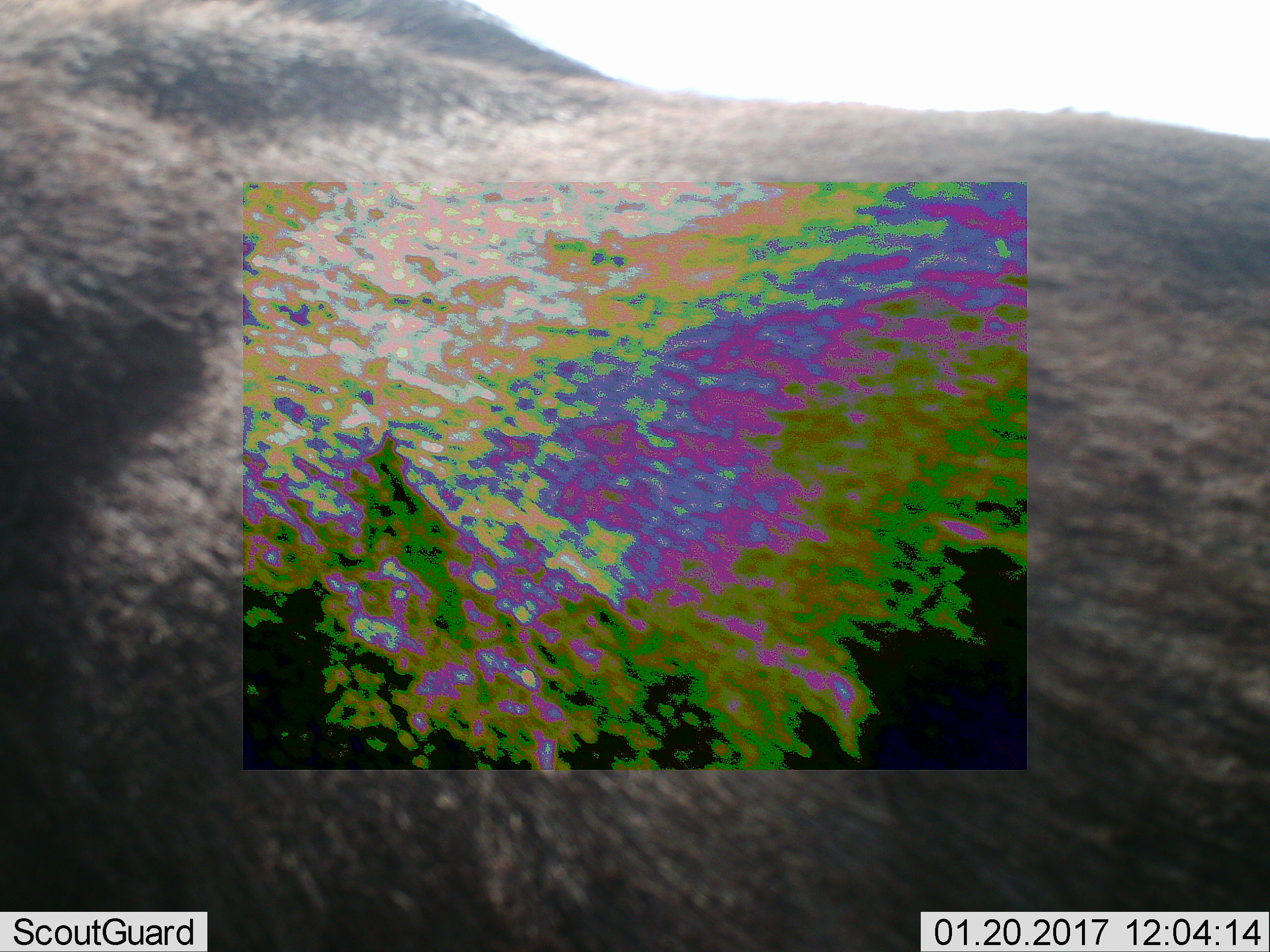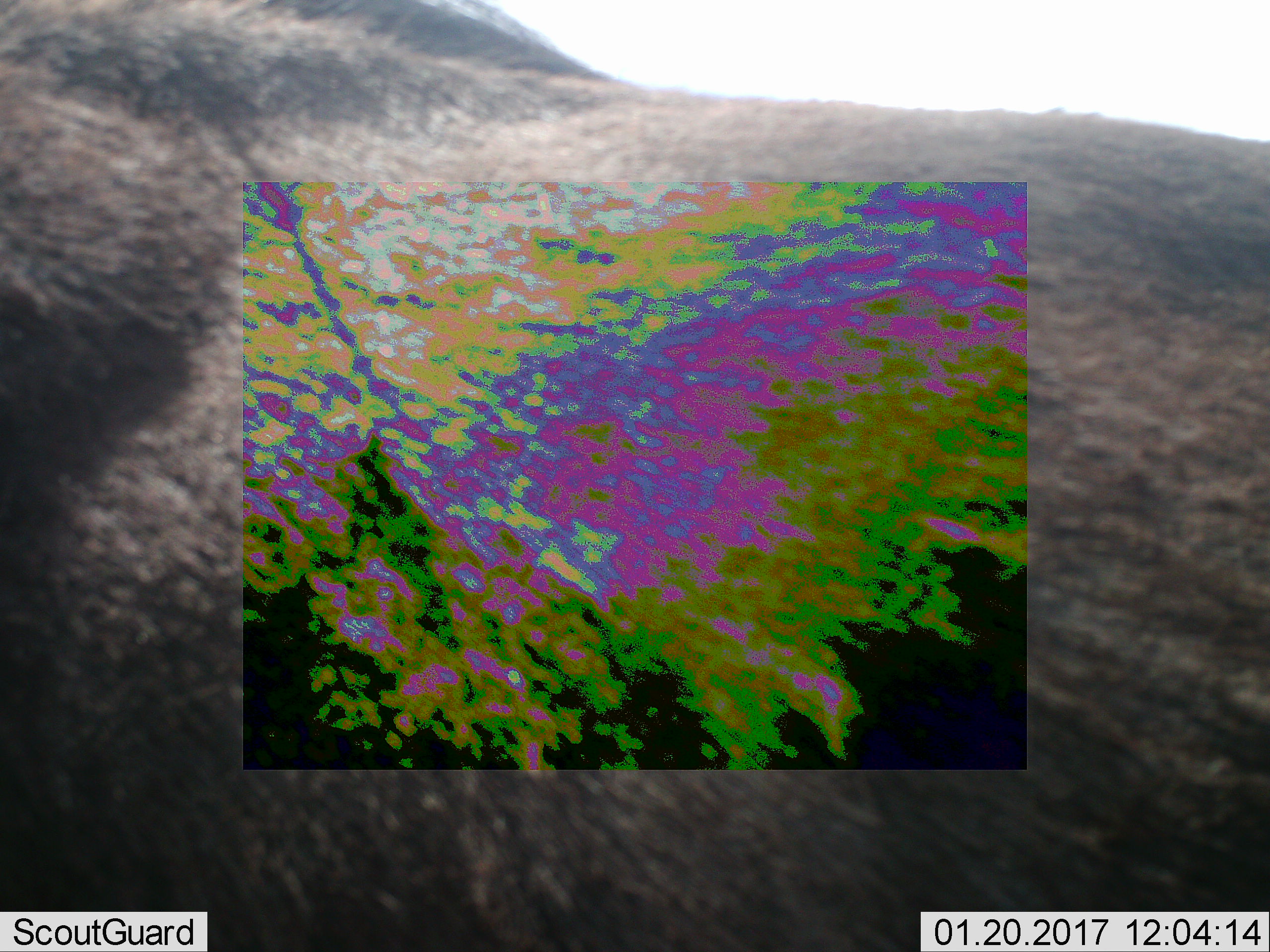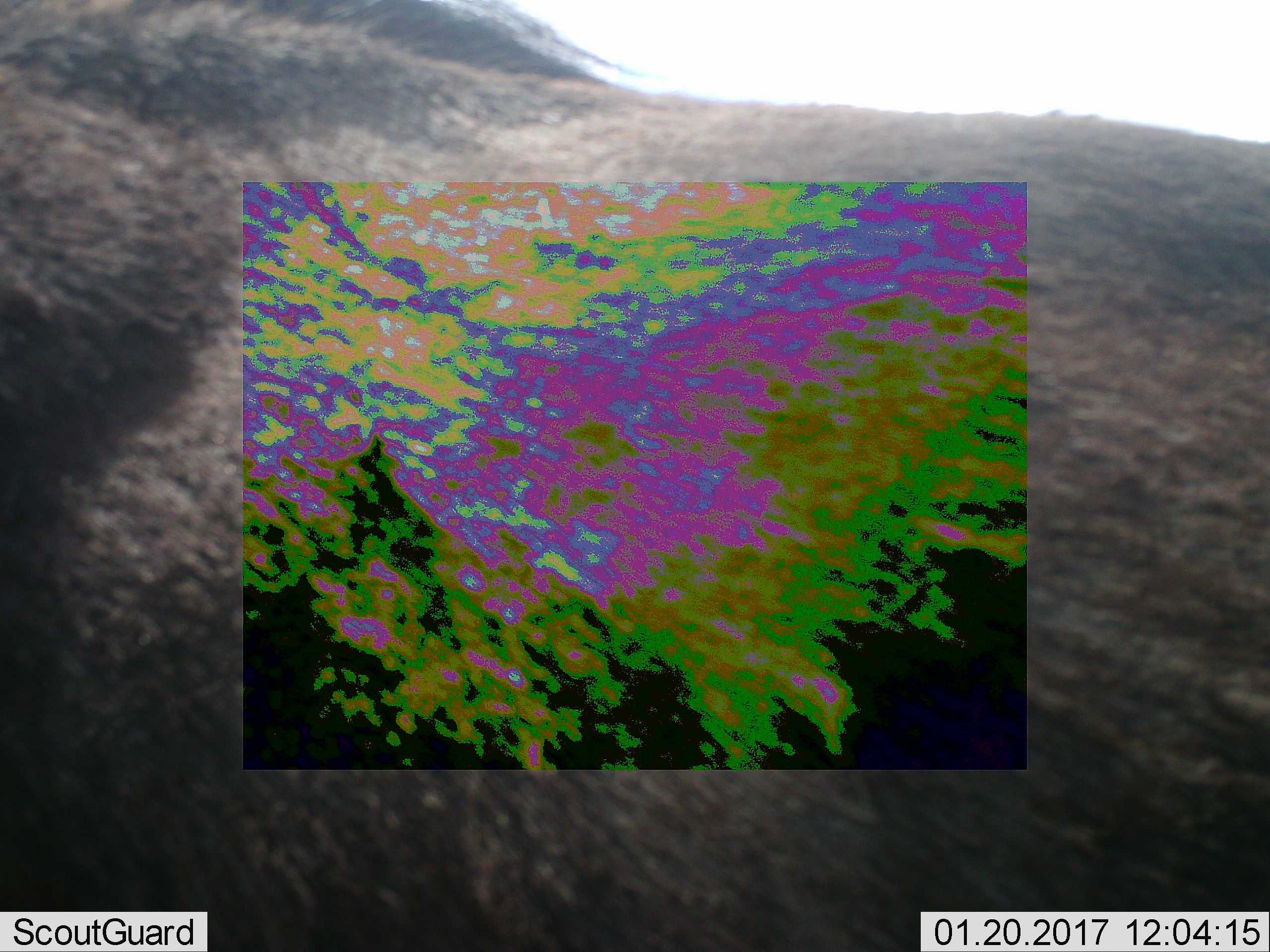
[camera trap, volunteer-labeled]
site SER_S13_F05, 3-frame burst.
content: unidentified animal